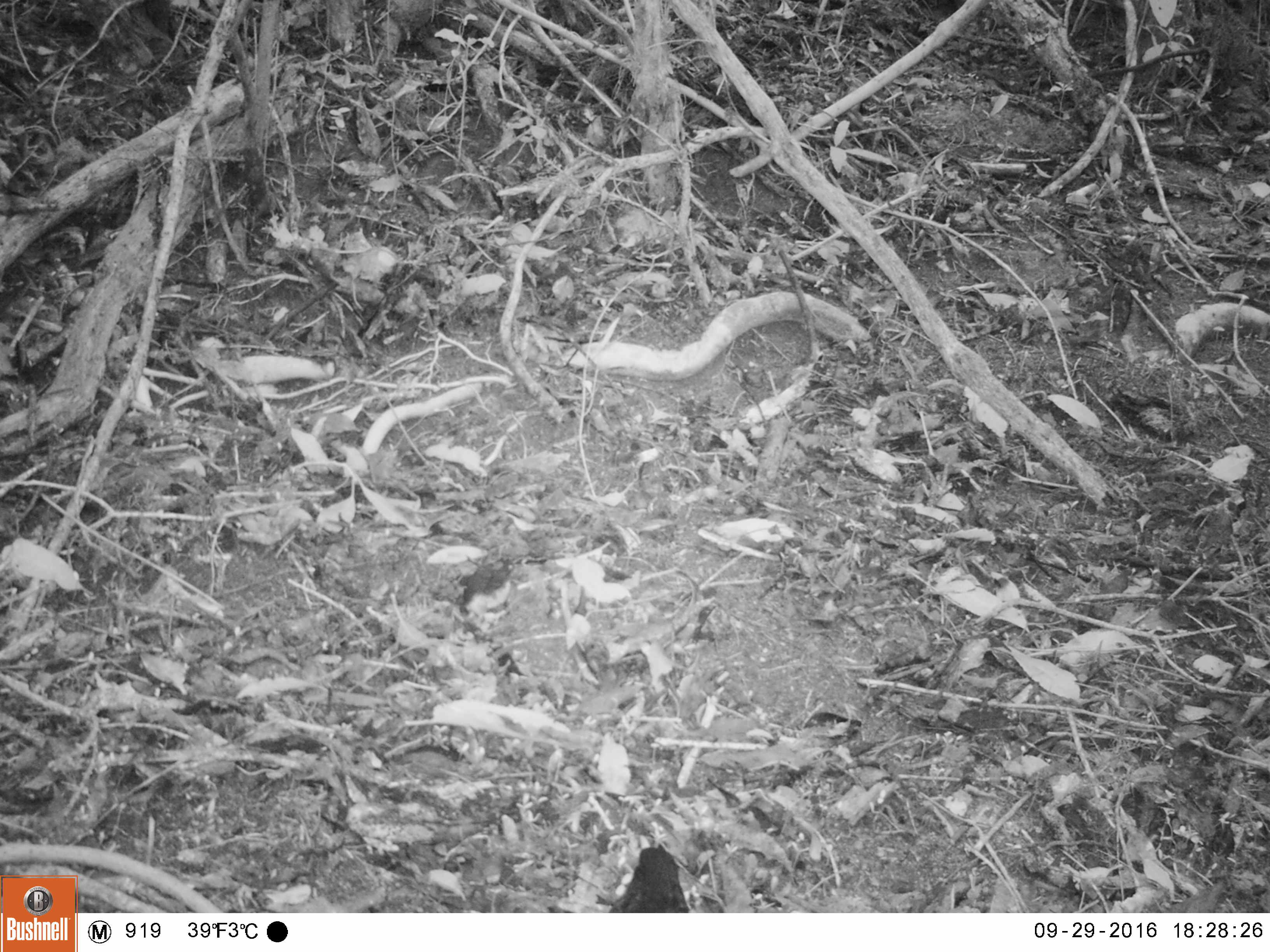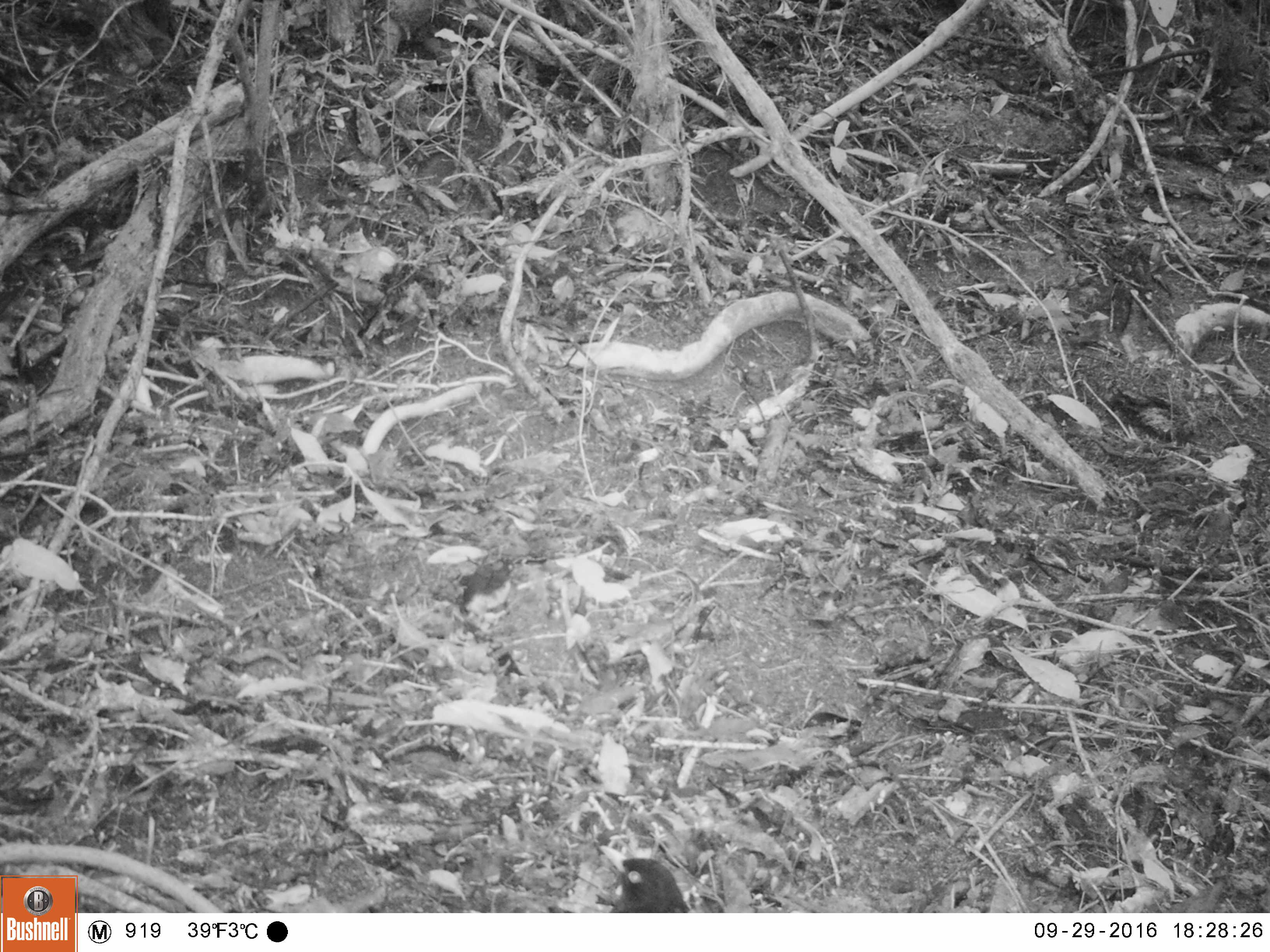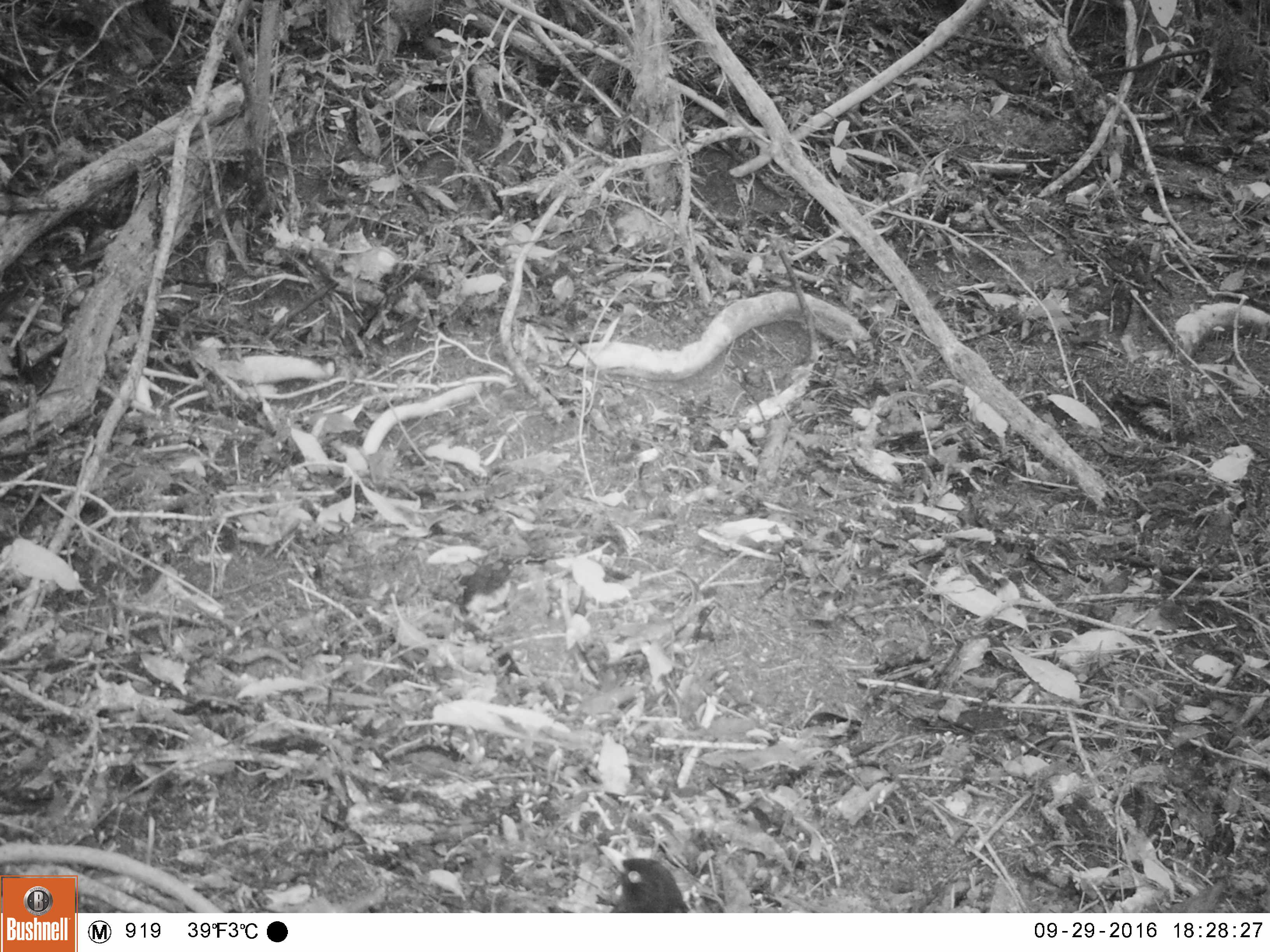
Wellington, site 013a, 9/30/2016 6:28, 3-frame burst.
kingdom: Animalia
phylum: Chordata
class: Aves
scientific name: Aves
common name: bird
Bird (Aves).